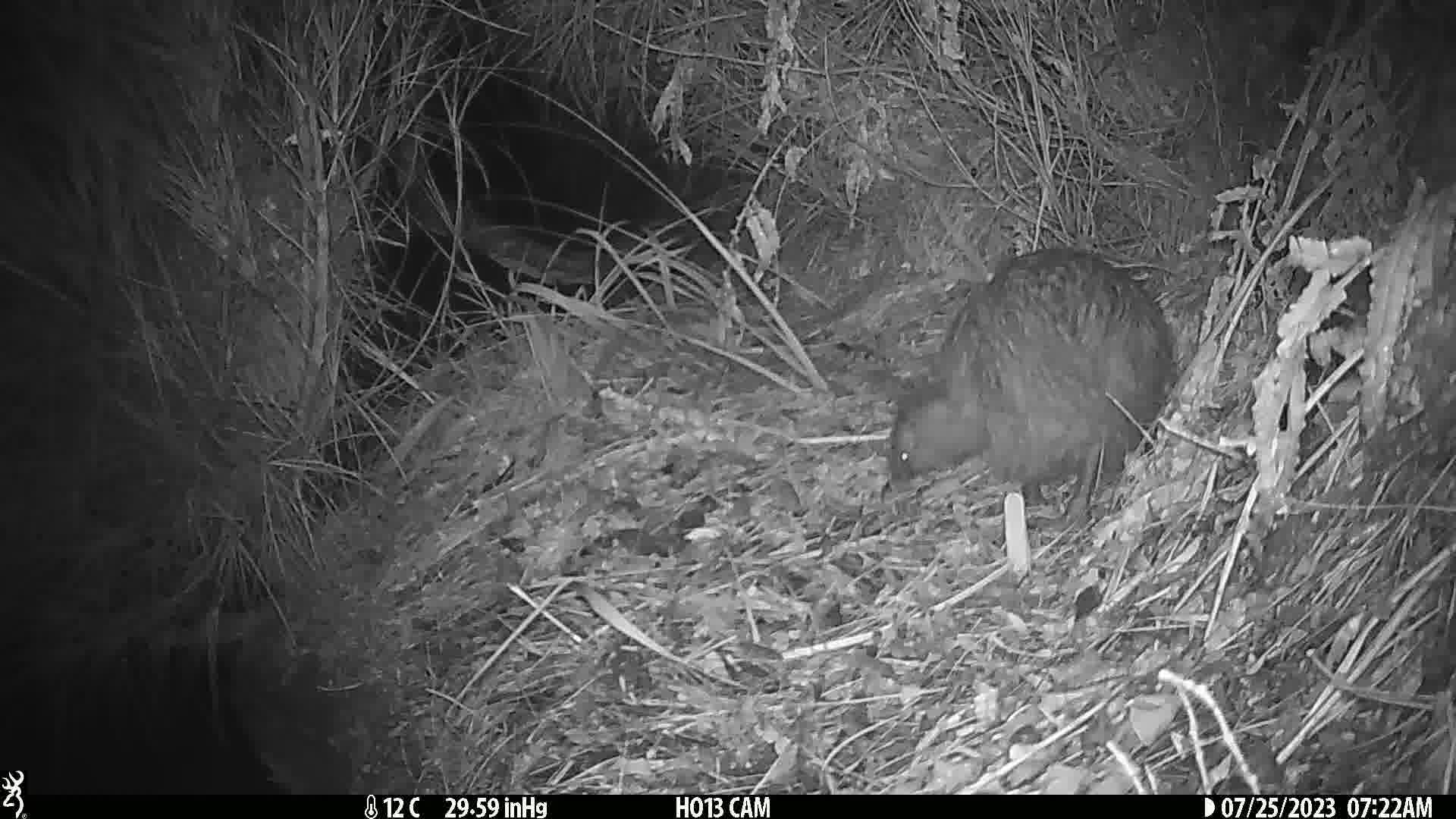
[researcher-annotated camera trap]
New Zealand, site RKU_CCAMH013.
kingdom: Animalia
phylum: Chordata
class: Aves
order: Apterygiformes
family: Apterygidae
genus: Apteryx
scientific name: Apteryx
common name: kiwi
Kiwi (Apteryx).